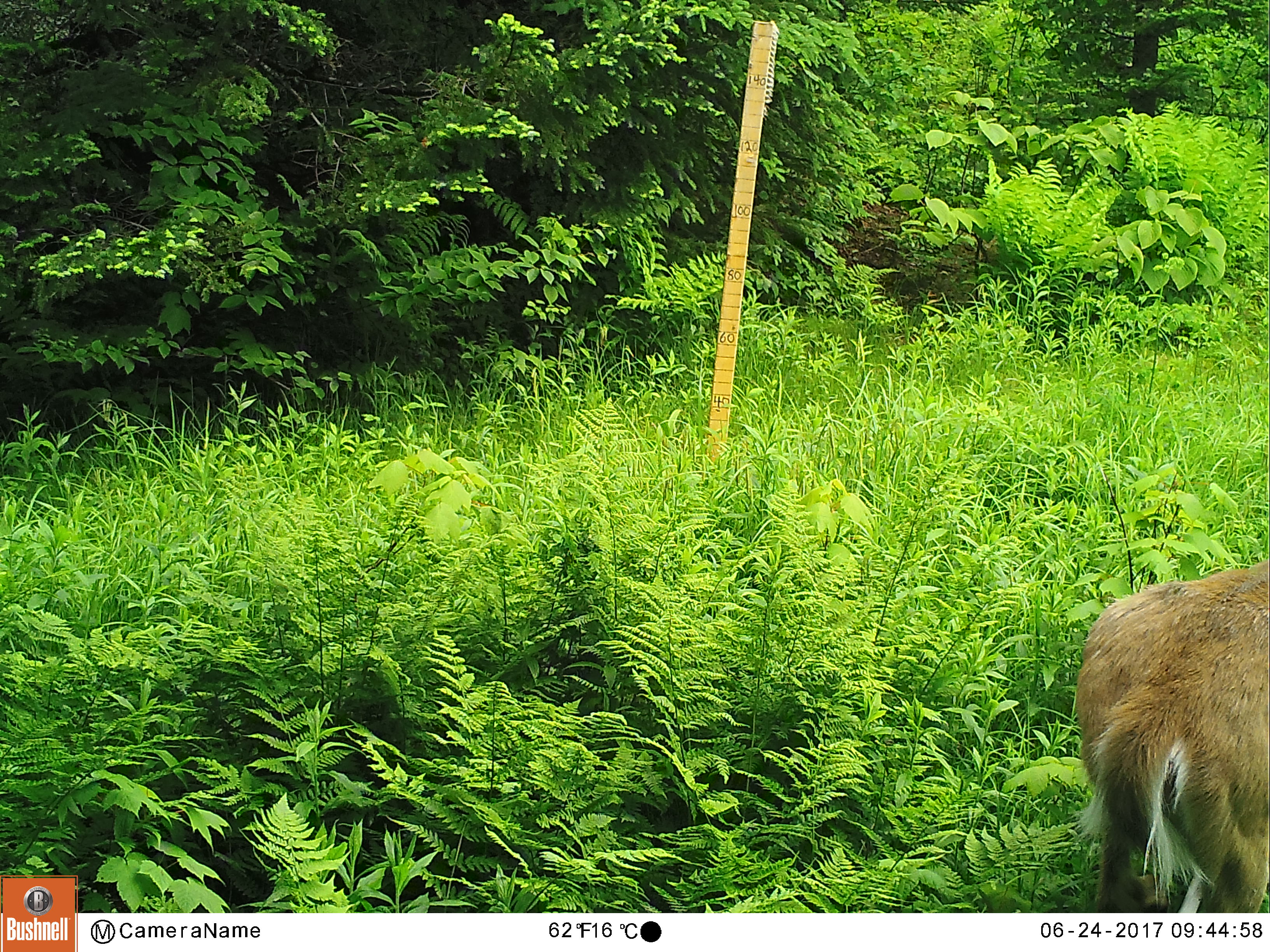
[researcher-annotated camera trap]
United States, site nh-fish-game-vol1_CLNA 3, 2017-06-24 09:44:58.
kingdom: Animalia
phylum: Chordata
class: Mammalia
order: Artiodactyla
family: Cervidae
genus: Odocoileus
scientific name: Odocoileus virginianus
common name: white-tailed deer